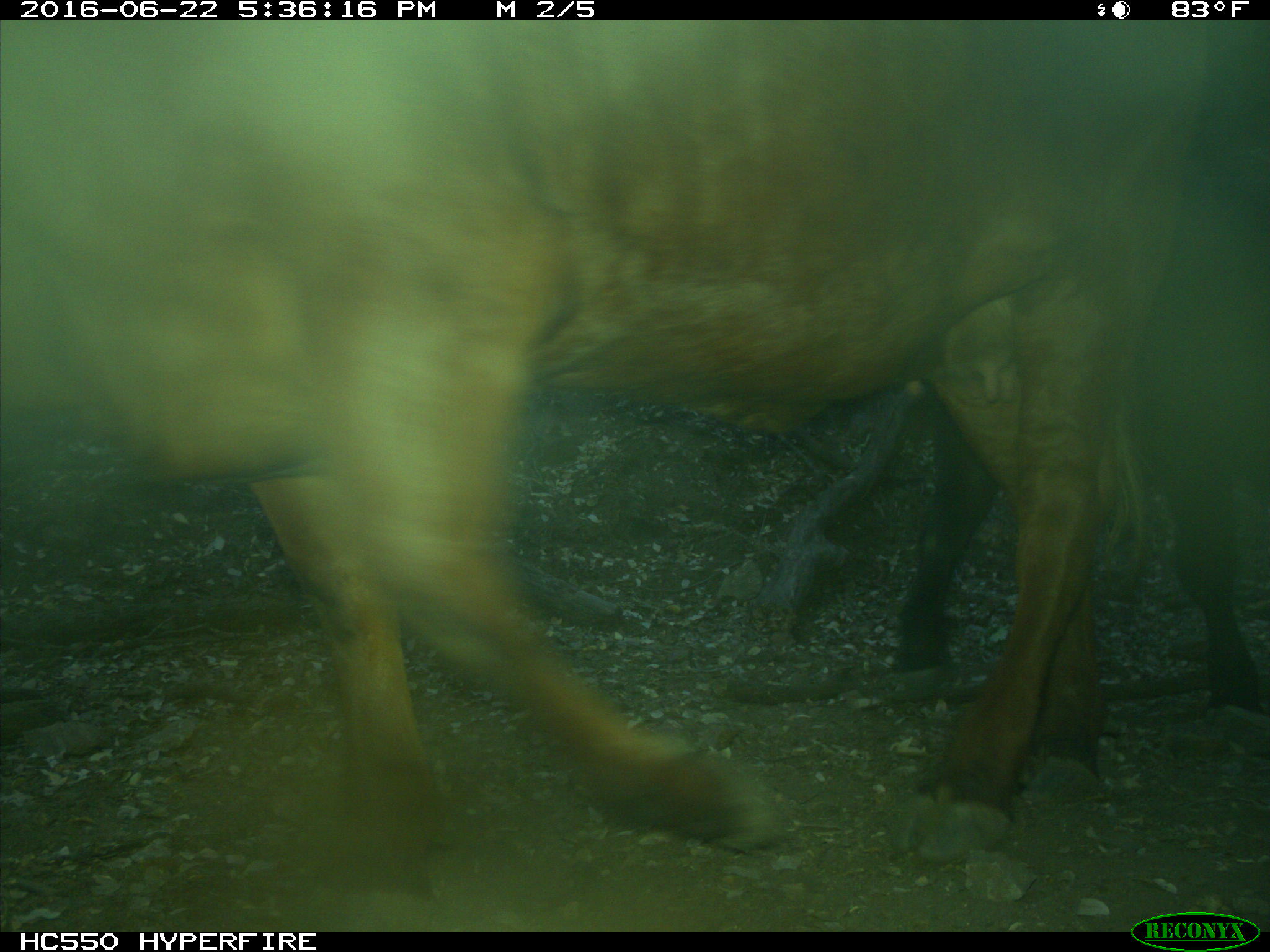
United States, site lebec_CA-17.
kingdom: Animalia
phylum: Chordata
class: Mammalia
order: Artiodactyla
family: Bovidae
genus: Bos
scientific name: Bos taurus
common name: domestic cow